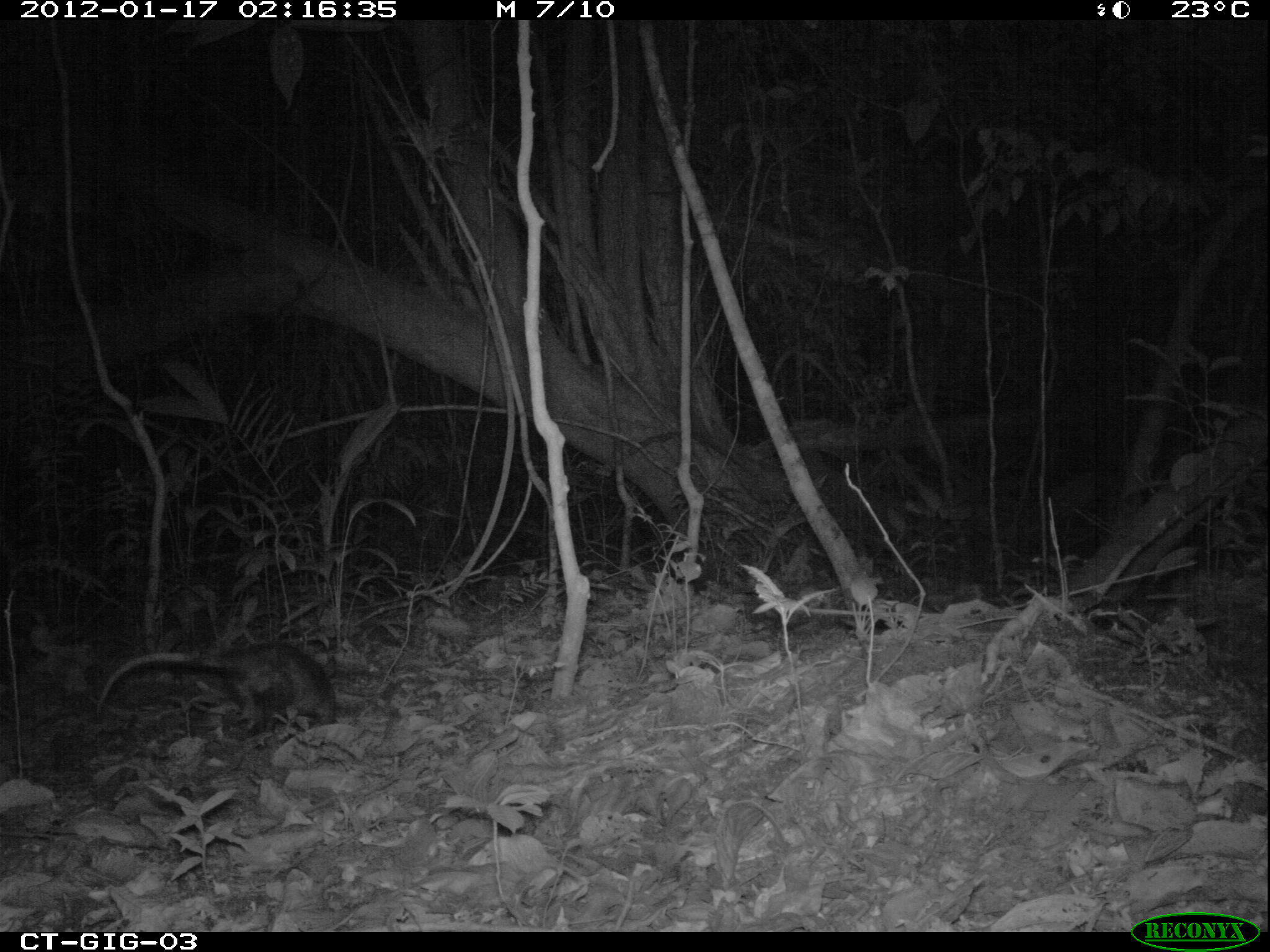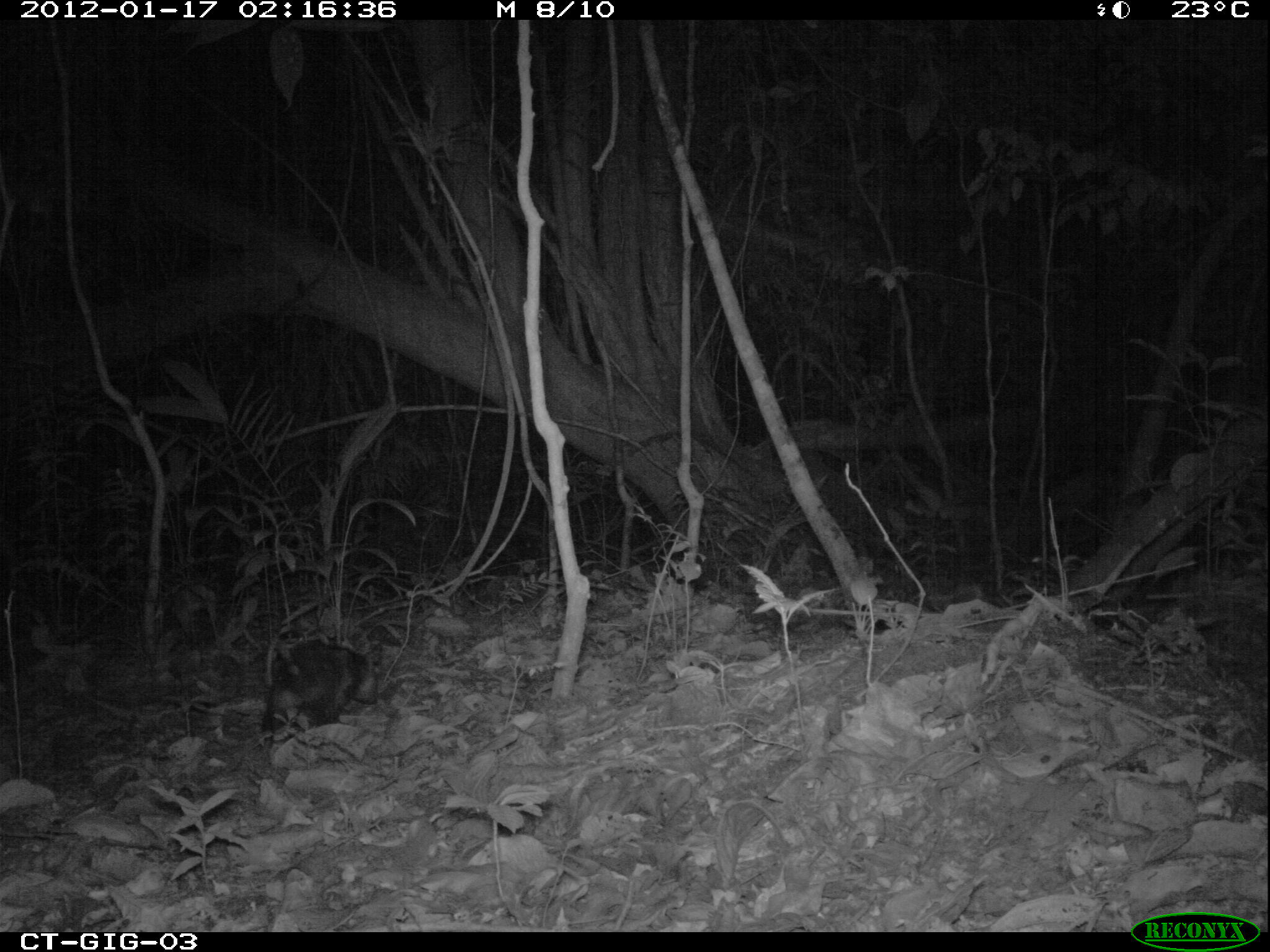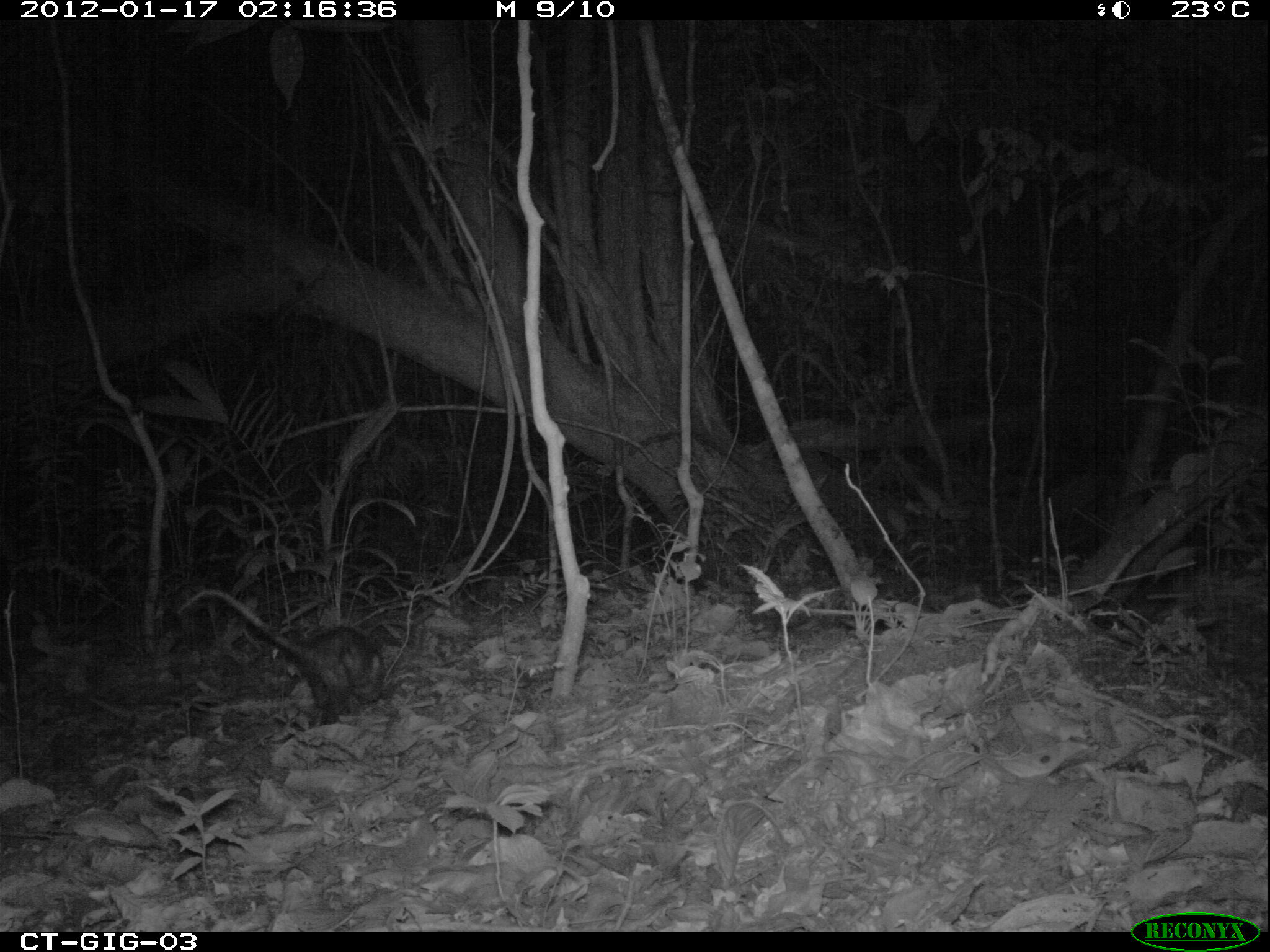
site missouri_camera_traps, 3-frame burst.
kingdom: Animalia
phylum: Chordata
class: Mammalia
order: Didelphimorphia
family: Didelphidae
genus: Didelphis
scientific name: Didelphis marsupialis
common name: common opossum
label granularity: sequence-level